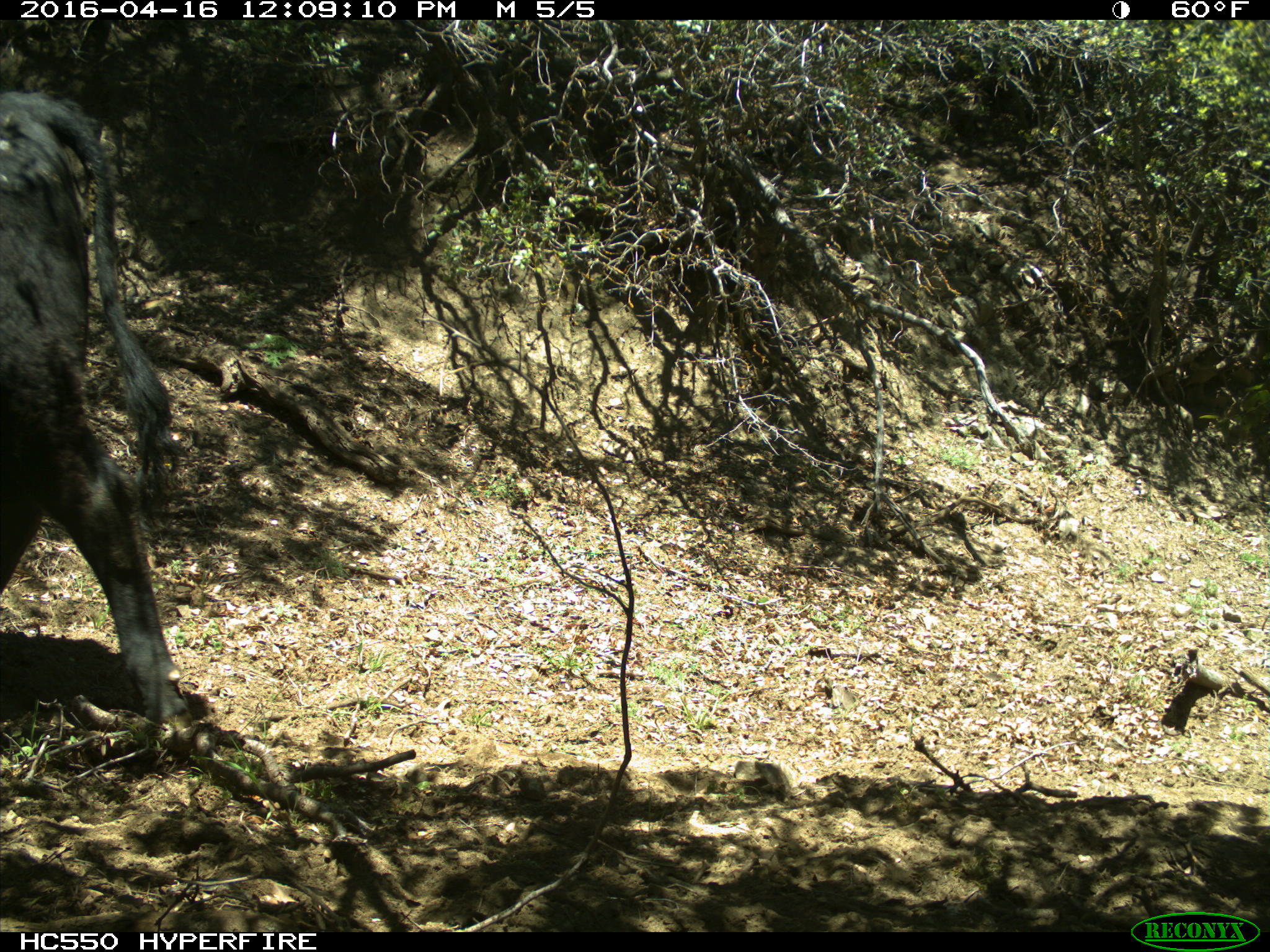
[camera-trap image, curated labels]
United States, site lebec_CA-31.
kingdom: Animalia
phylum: Chordata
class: Mammalia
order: Artiodactyla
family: Bovidae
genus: Bos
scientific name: Bos taurus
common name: domestic cow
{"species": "Bos taurus (domestic cow)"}